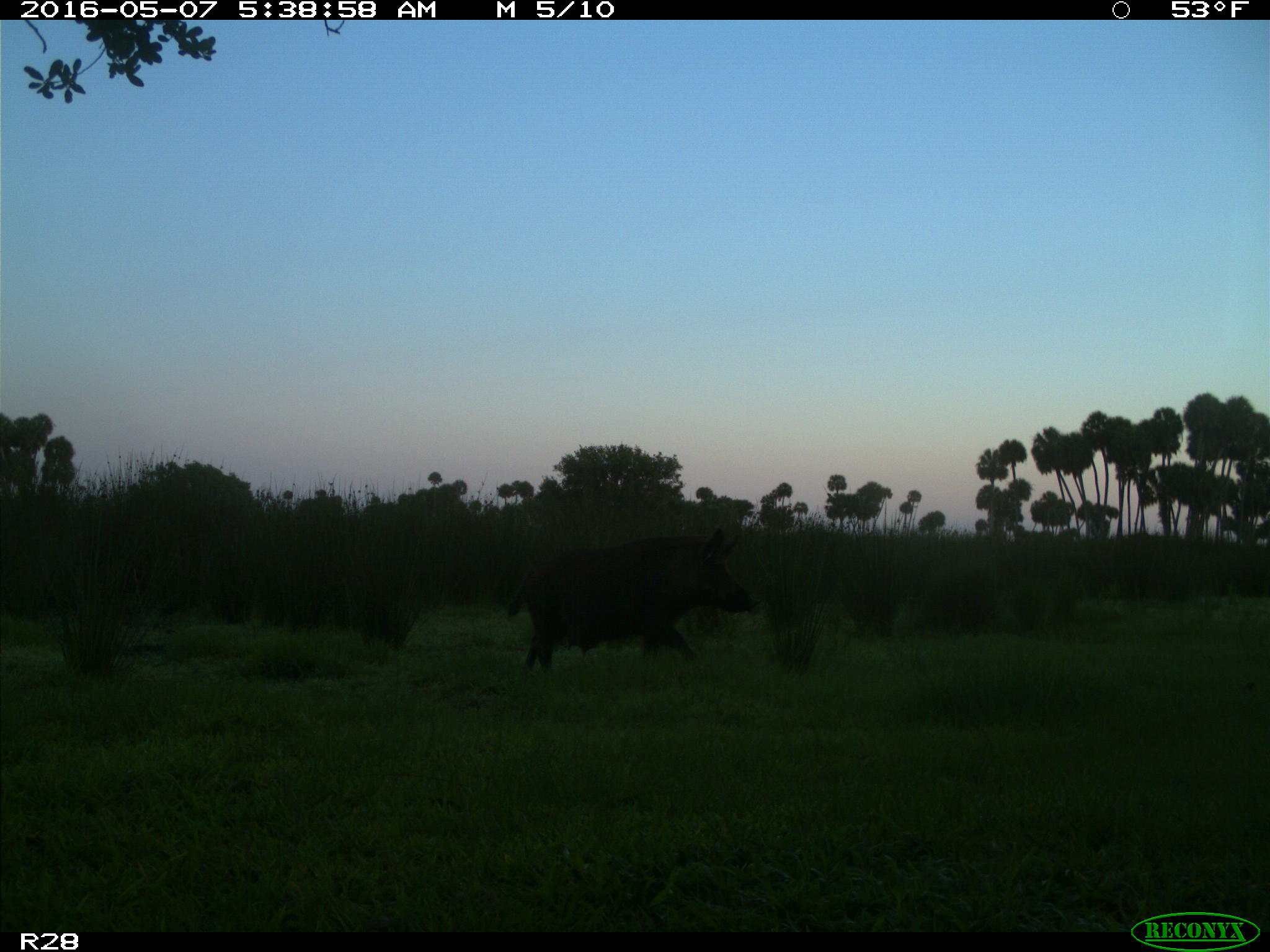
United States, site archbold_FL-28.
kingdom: Animalia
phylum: Chordata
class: Mammalia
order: Artiodactyla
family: Suidae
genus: Sus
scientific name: Sus scrofa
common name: wild boar